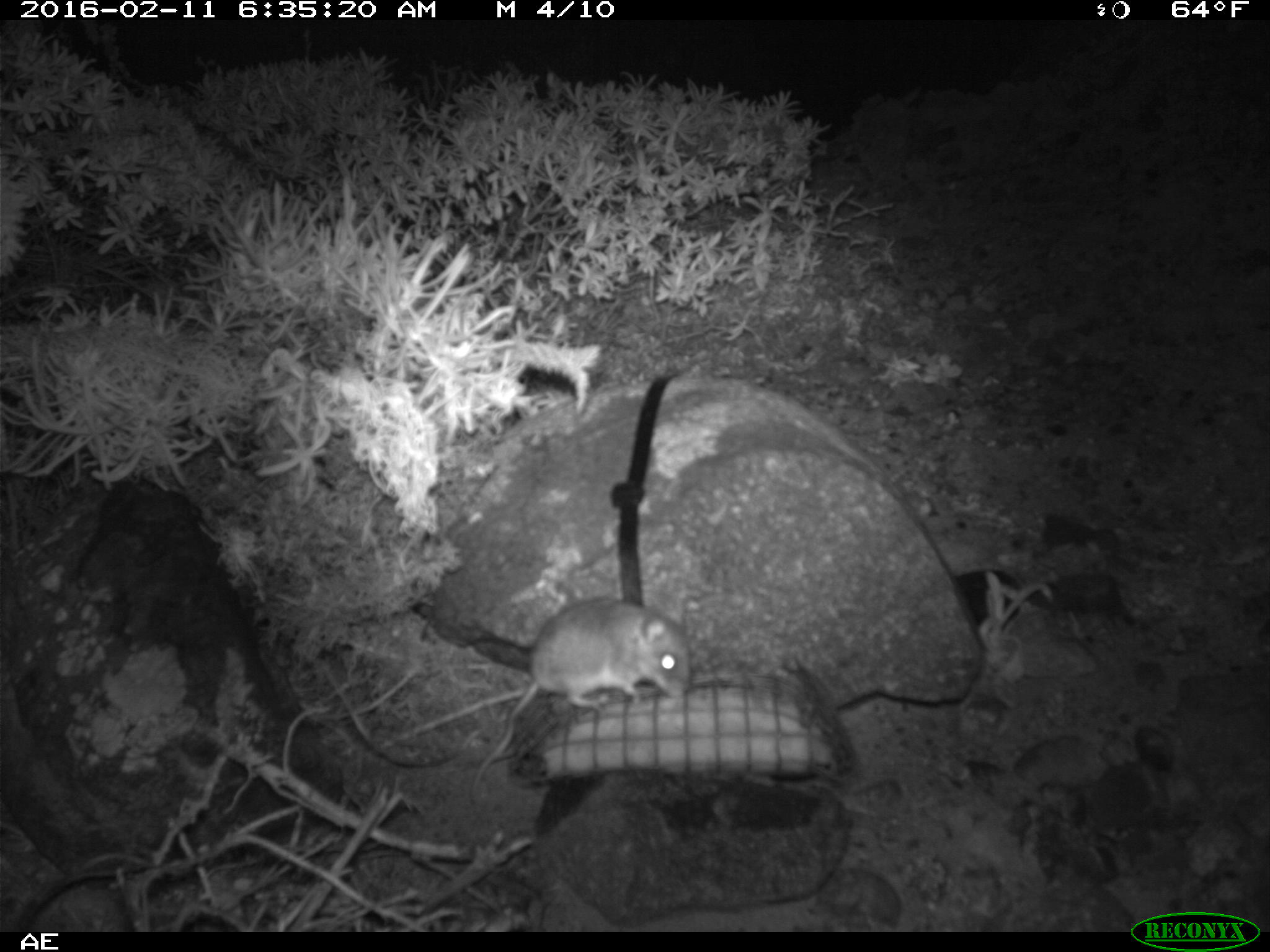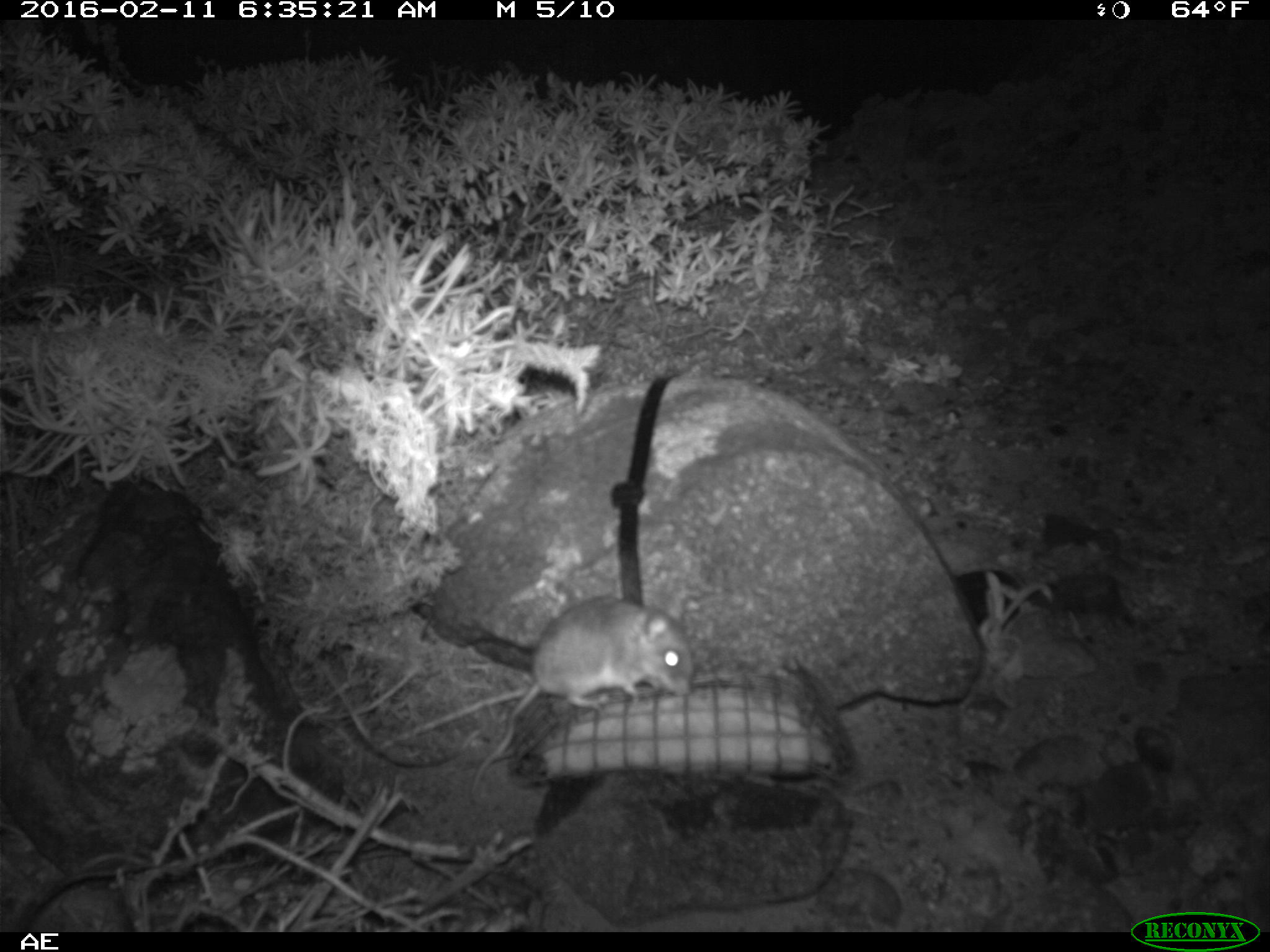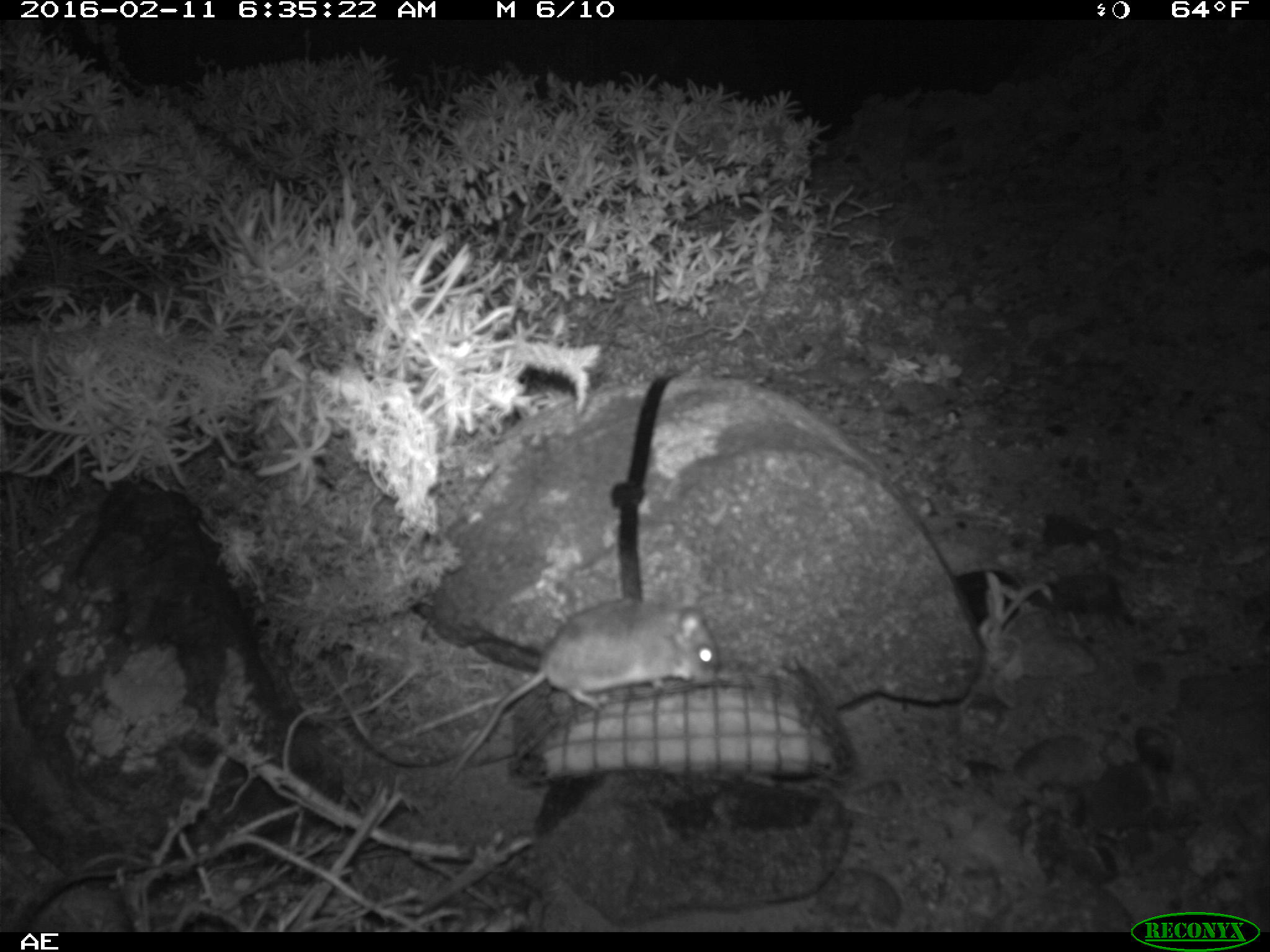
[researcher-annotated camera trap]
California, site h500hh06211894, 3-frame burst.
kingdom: Animalia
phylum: Chordata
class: Mammalia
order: Rodentia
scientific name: Rodentia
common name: rodent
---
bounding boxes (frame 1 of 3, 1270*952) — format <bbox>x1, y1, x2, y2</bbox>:
rodent: <bbox>471, 596, 688, 797</bbox>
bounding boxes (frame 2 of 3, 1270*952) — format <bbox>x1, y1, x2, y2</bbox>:
rodent: <bbox>467, 593, 694, 790</bbox>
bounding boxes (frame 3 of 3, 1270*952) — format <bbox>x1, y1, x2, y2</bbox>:
rodent: <bbox>449, 595, 721, 780</bbox>